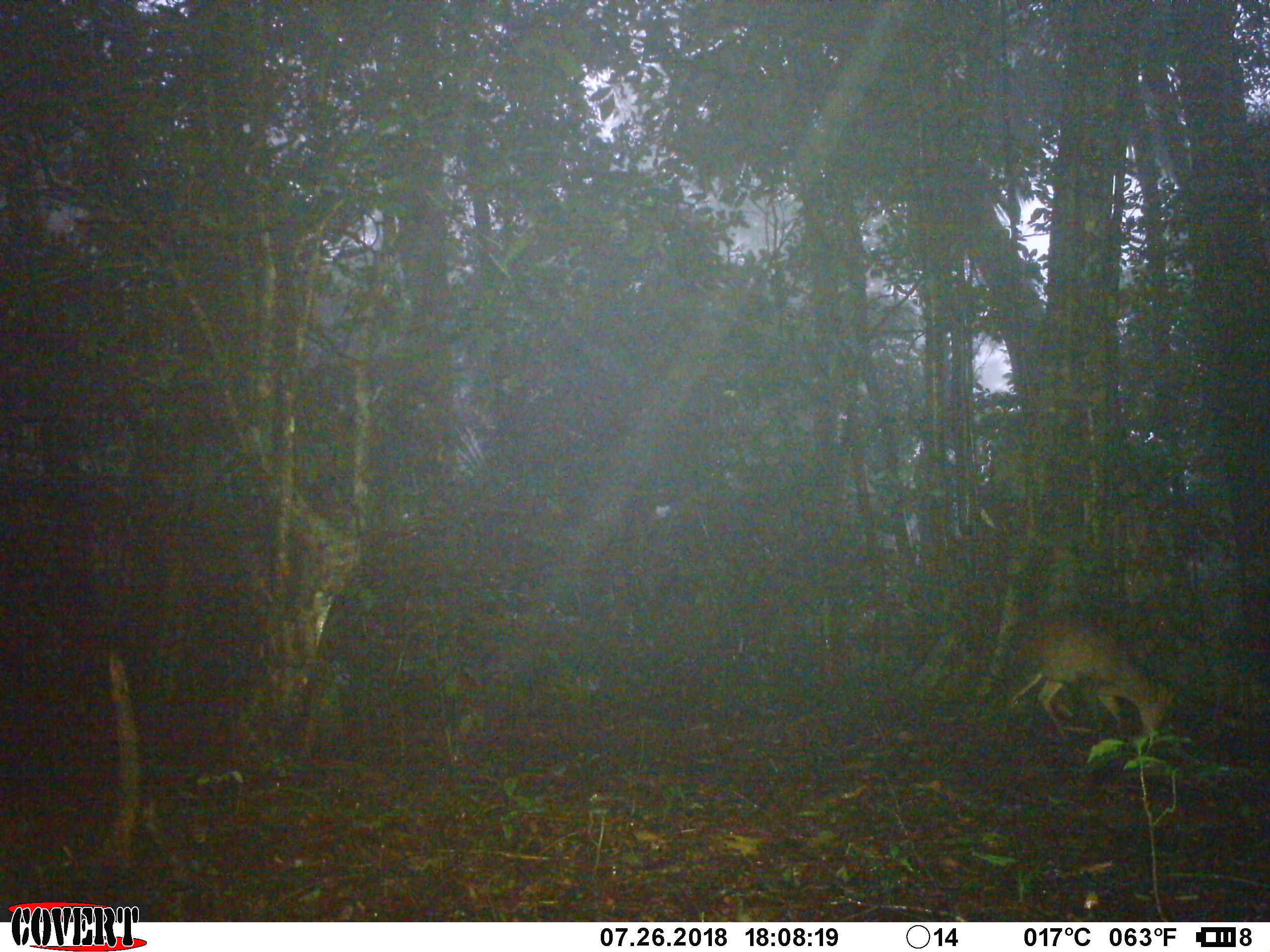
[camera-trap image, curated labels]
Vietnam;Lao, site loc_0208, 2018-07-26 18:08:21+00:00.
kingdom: Animalia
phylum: Chordata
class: Mammalia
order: Artiodactyla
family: Cervidae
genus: Muntiacus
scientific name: Muntiacus rooseveltorum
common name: roosevelt's muntjac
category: roosevelts muntjac group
Roosevelts muntjac group (roosevelt's muntjac) (Muntiacus rooseveltorum). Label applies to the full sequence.